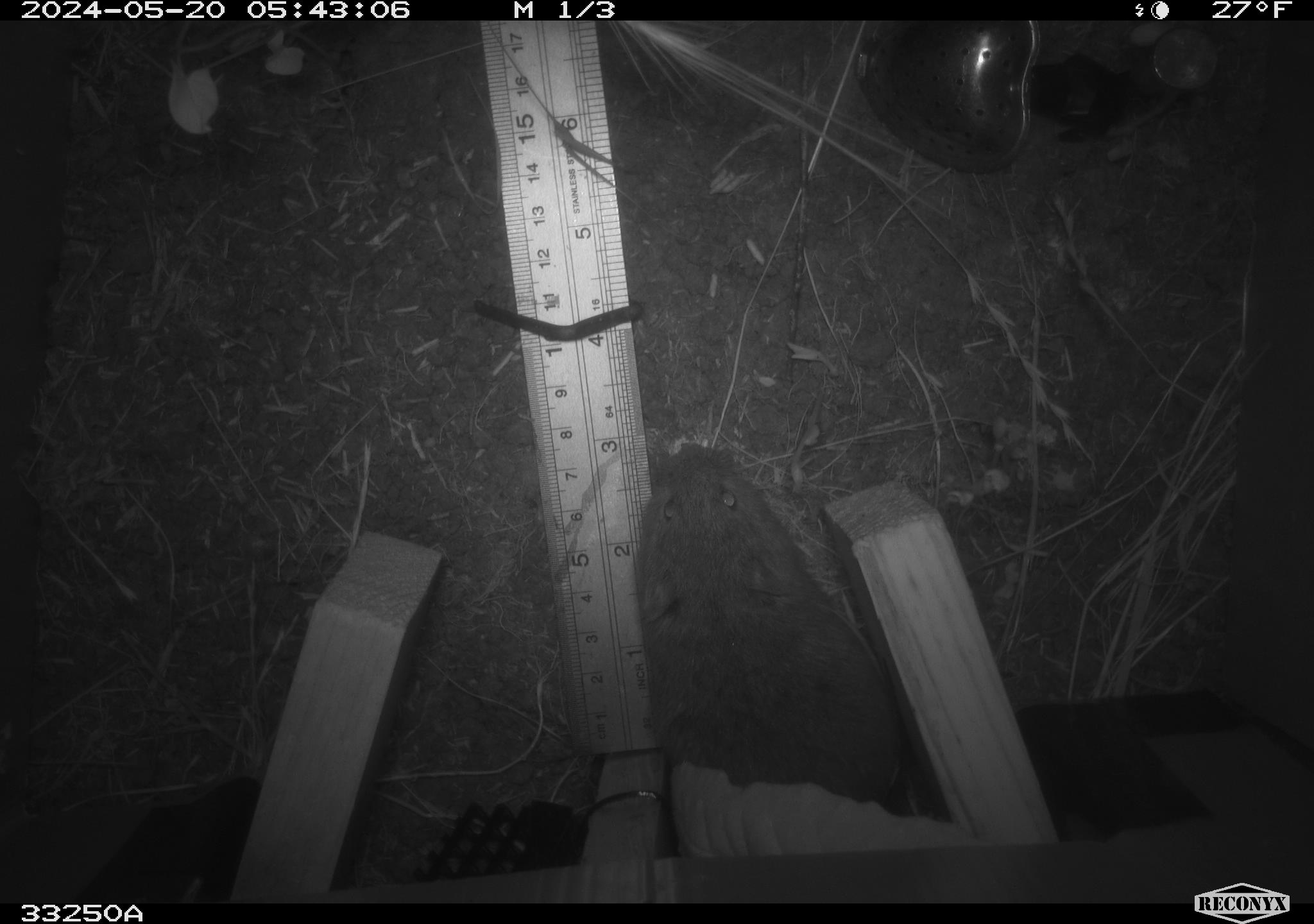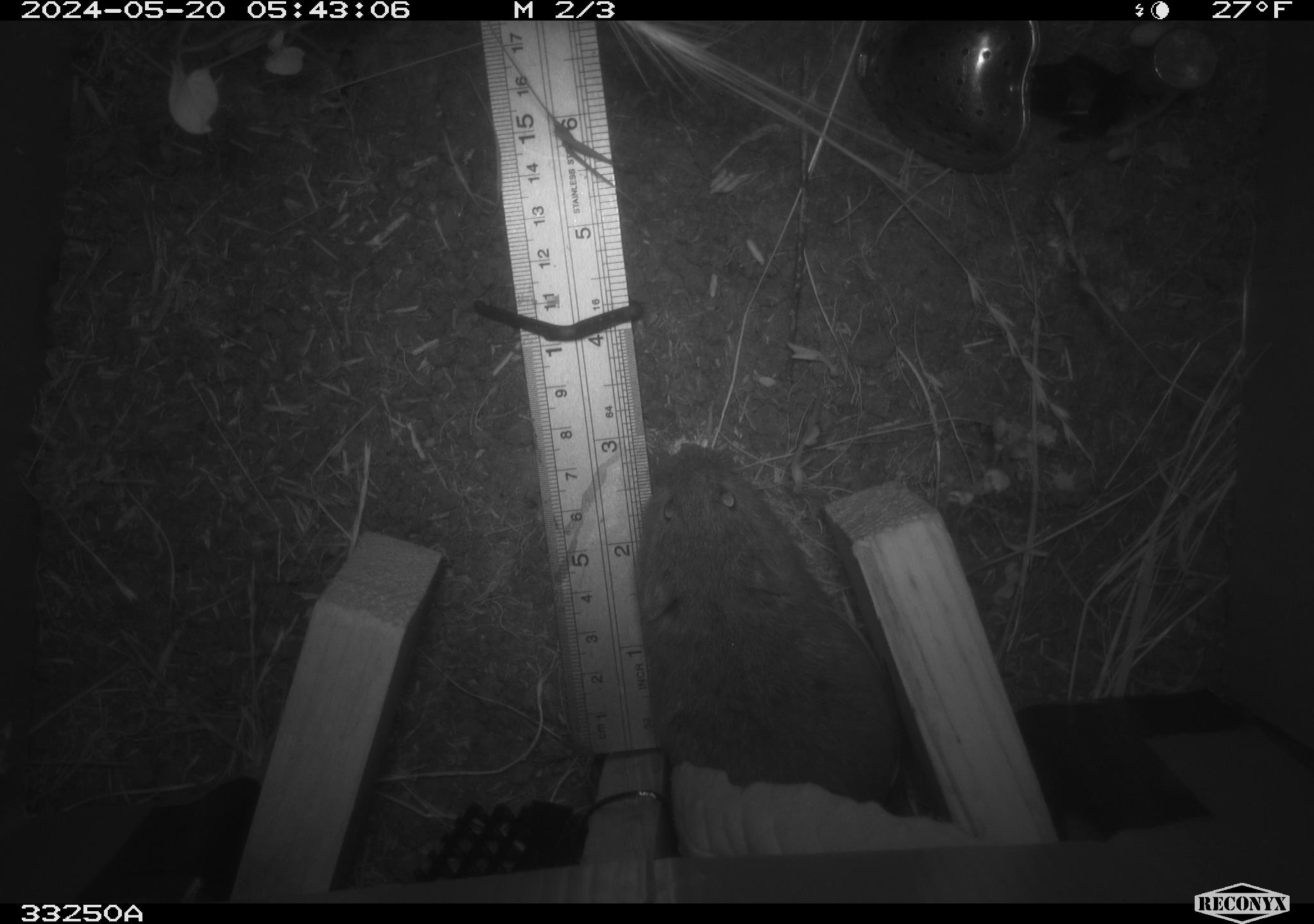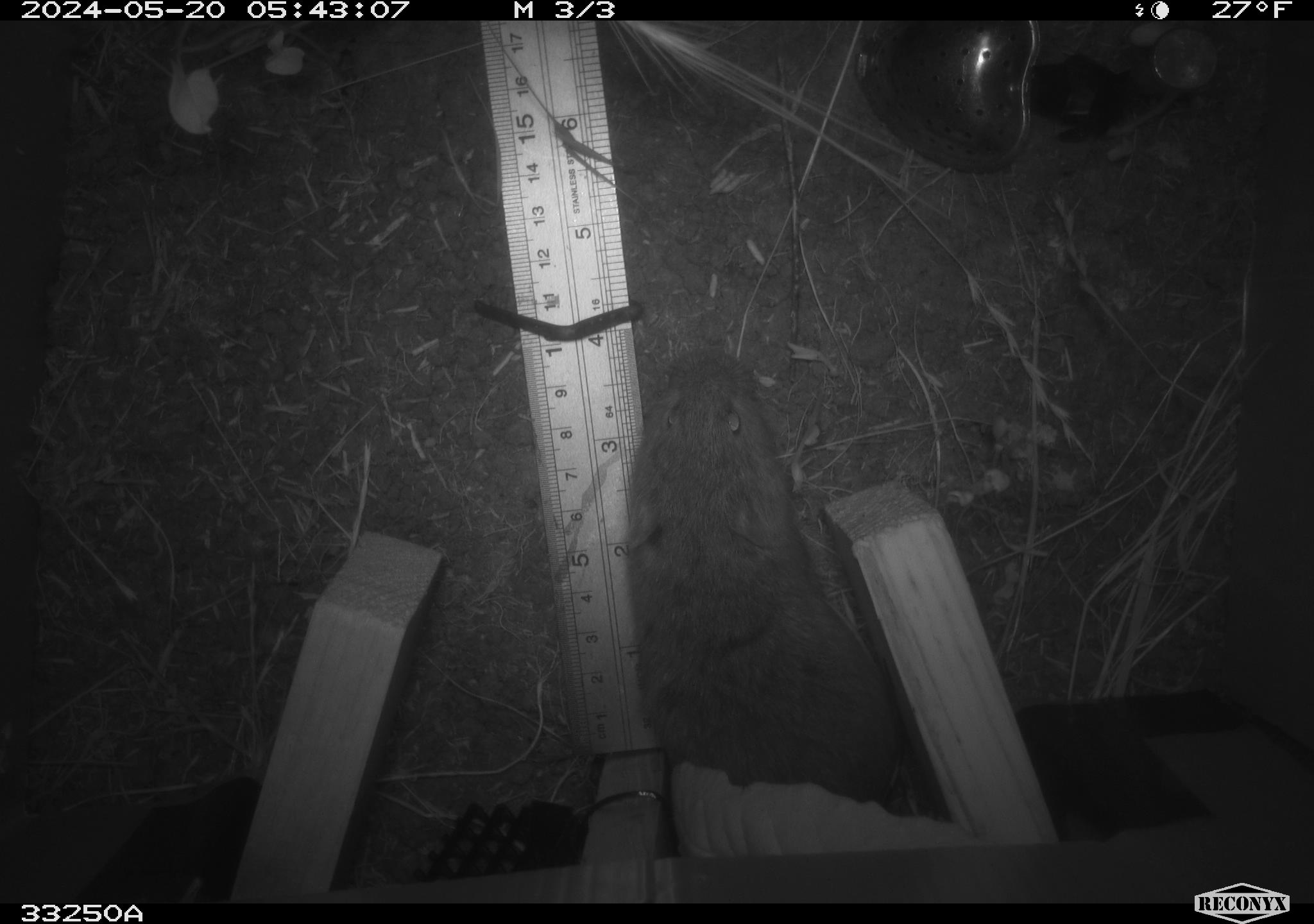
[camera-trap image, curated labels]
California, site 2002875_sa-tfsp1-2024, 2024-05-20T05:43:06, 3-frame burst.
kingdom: Animalia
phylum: Chordata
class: Mammalia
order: Rodentia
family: Cricetidae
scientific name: Arvicolinae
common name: voles, lemmings, and muskrats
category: arvicolinae subfamily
Arvicolinae subfamily (voles, lemmings, and muskrats) (Arvicolinae).